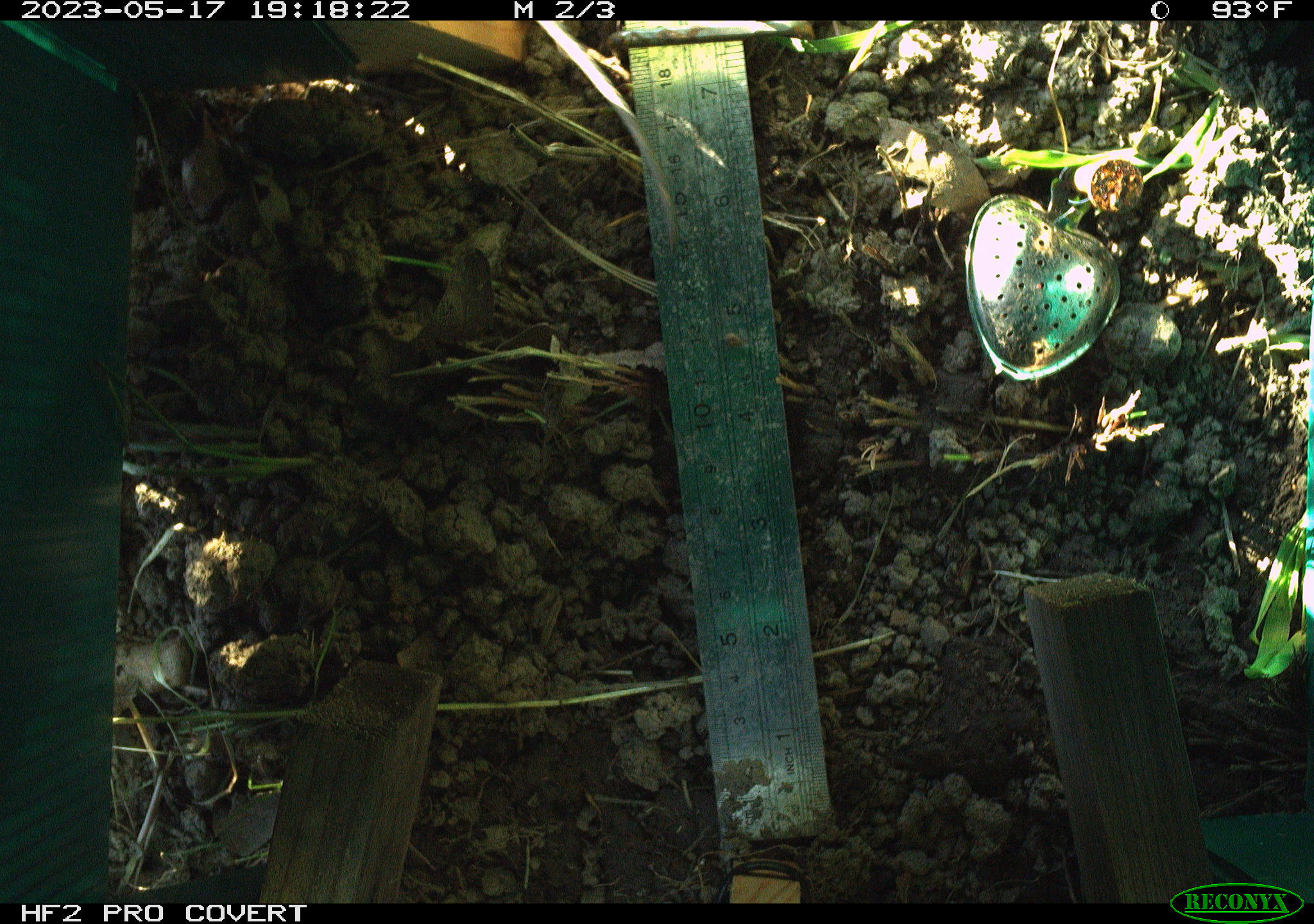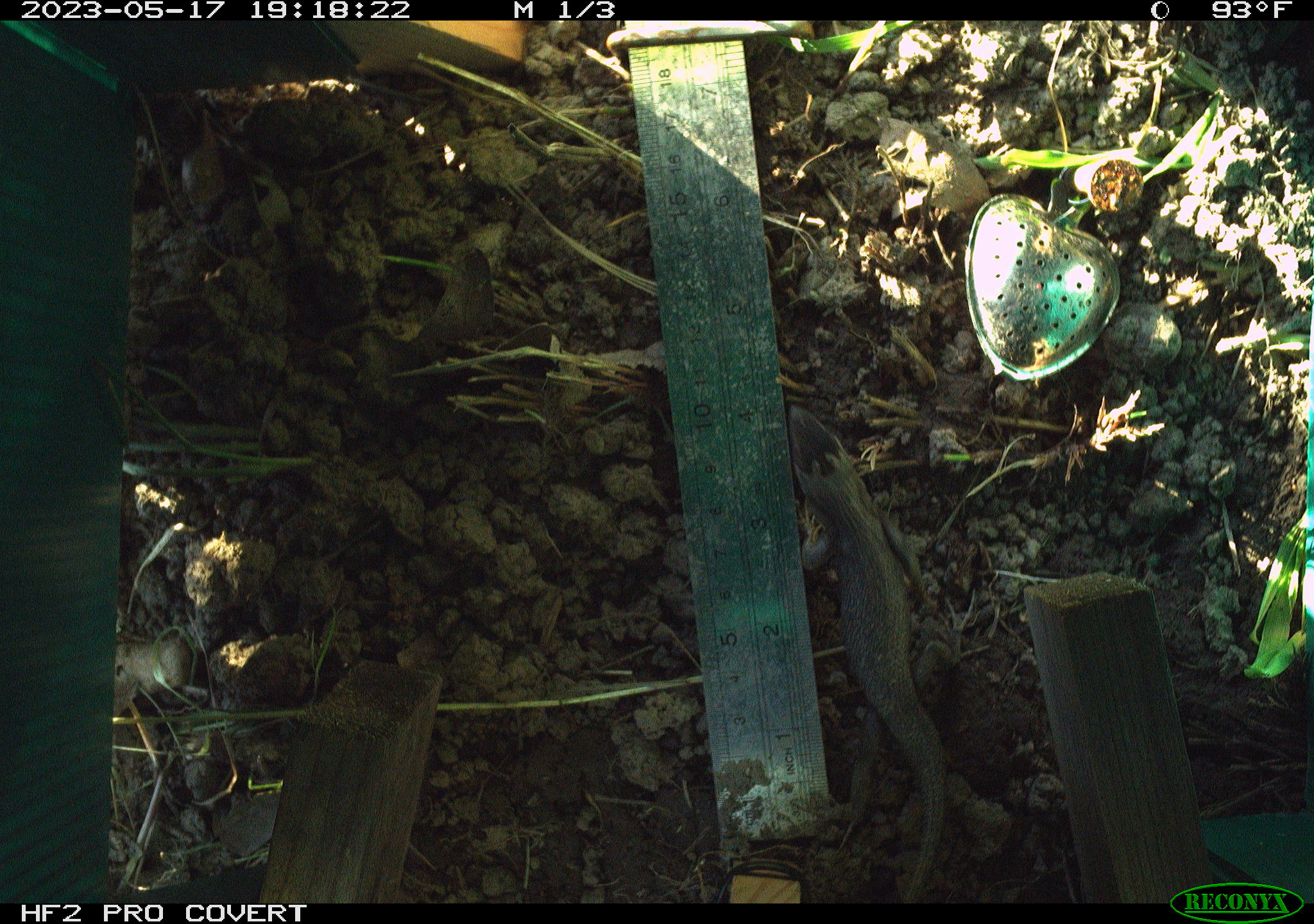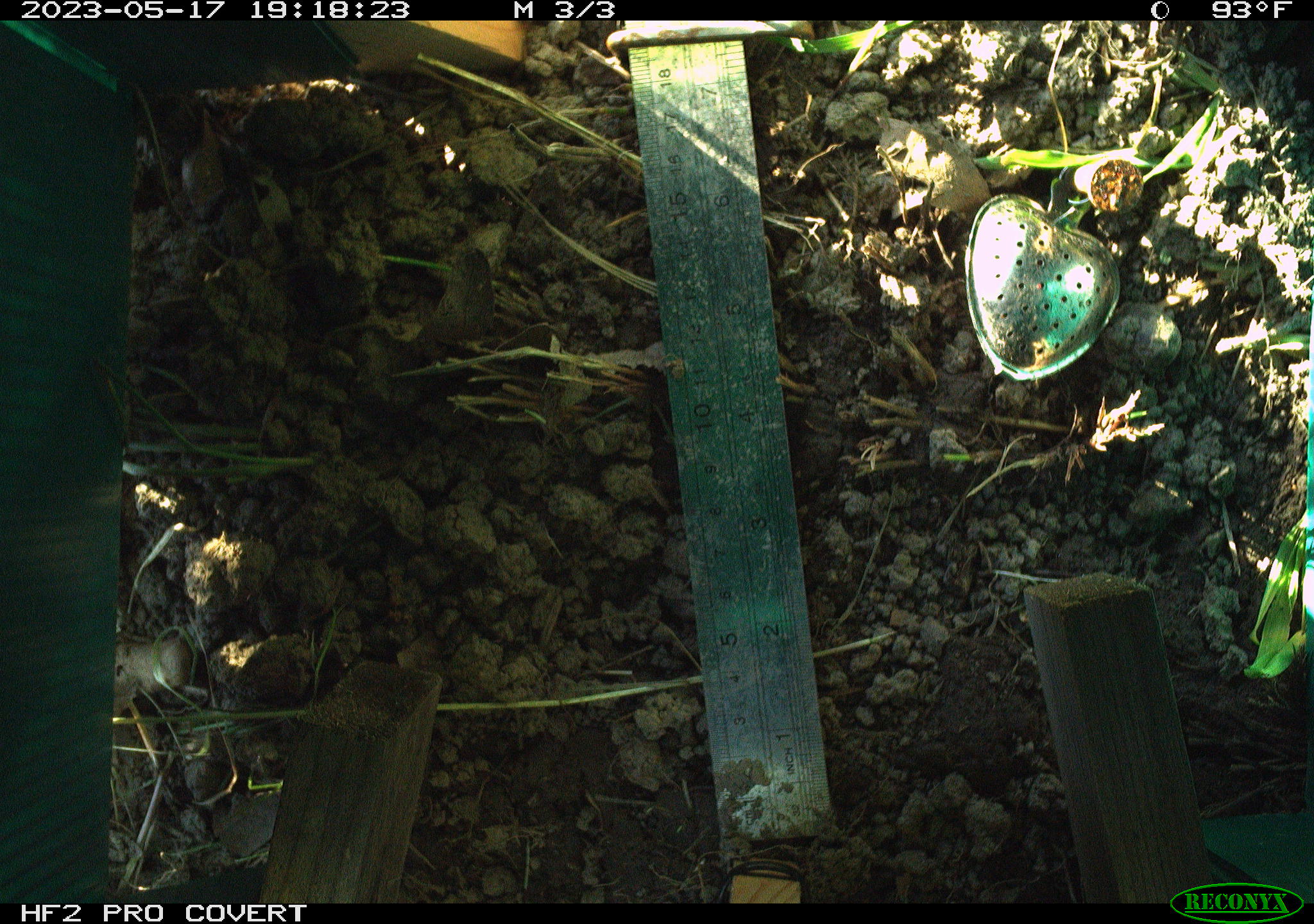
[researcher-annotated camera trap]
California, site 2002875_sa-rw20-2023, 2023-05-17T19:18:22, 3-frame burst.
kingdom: Animalia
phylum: Chordata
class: Reptilia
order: Squamata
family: Phrynosomatidae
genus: Sceloporus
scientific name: Sceloporus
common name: spiny lizards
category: sceloporus species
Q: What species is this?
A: Sceloporus species (spiny lizards) (Sceloporus).